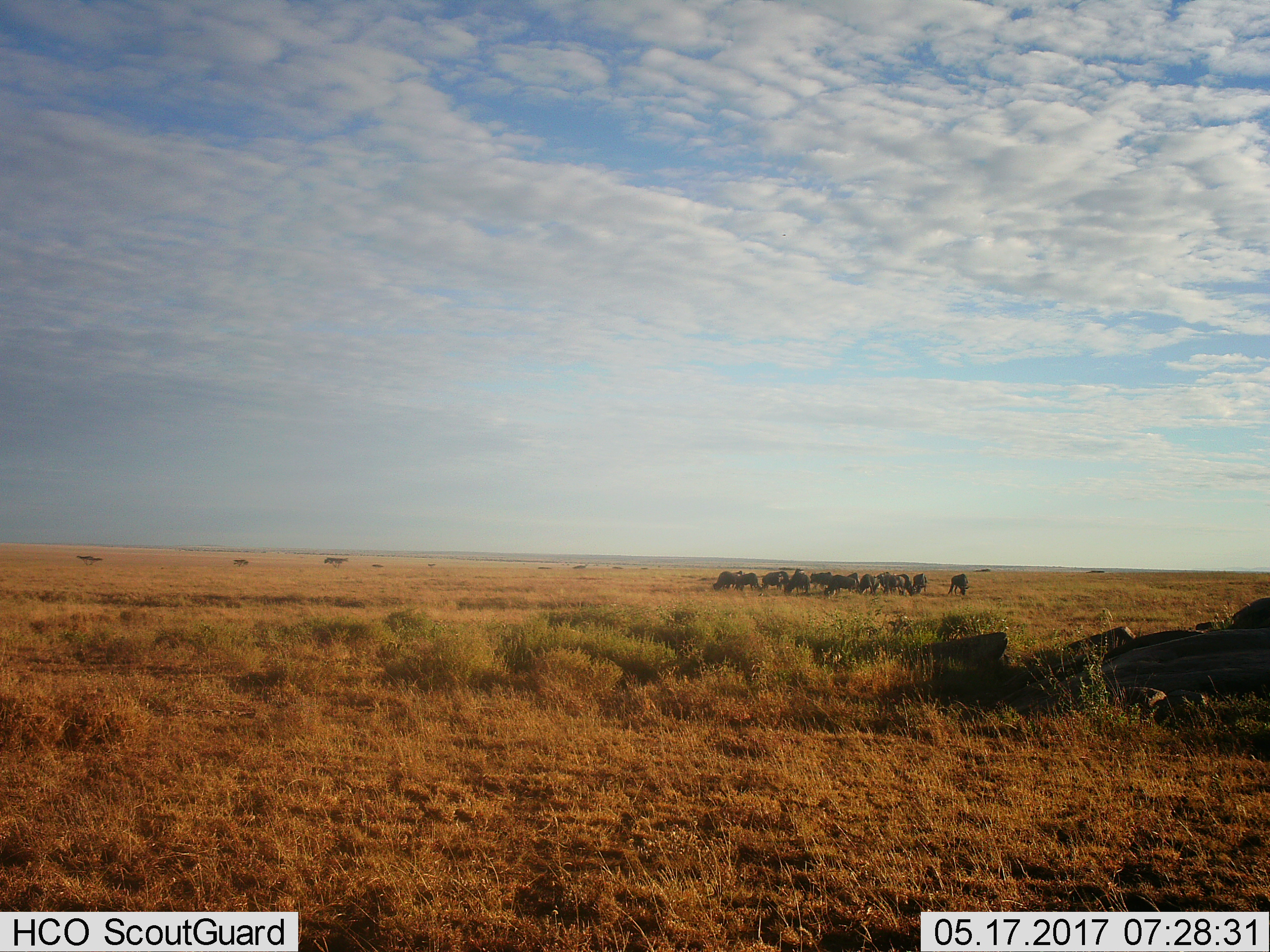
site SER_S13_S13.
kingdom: Animalia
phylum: Chordata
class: Mammalia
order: Artiodactyla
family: Bovidae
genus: Connochaetes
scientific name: Connochaetes taurinus taurinus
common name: blue wildebeest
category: wildebeestblue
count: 11-50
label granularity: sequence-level